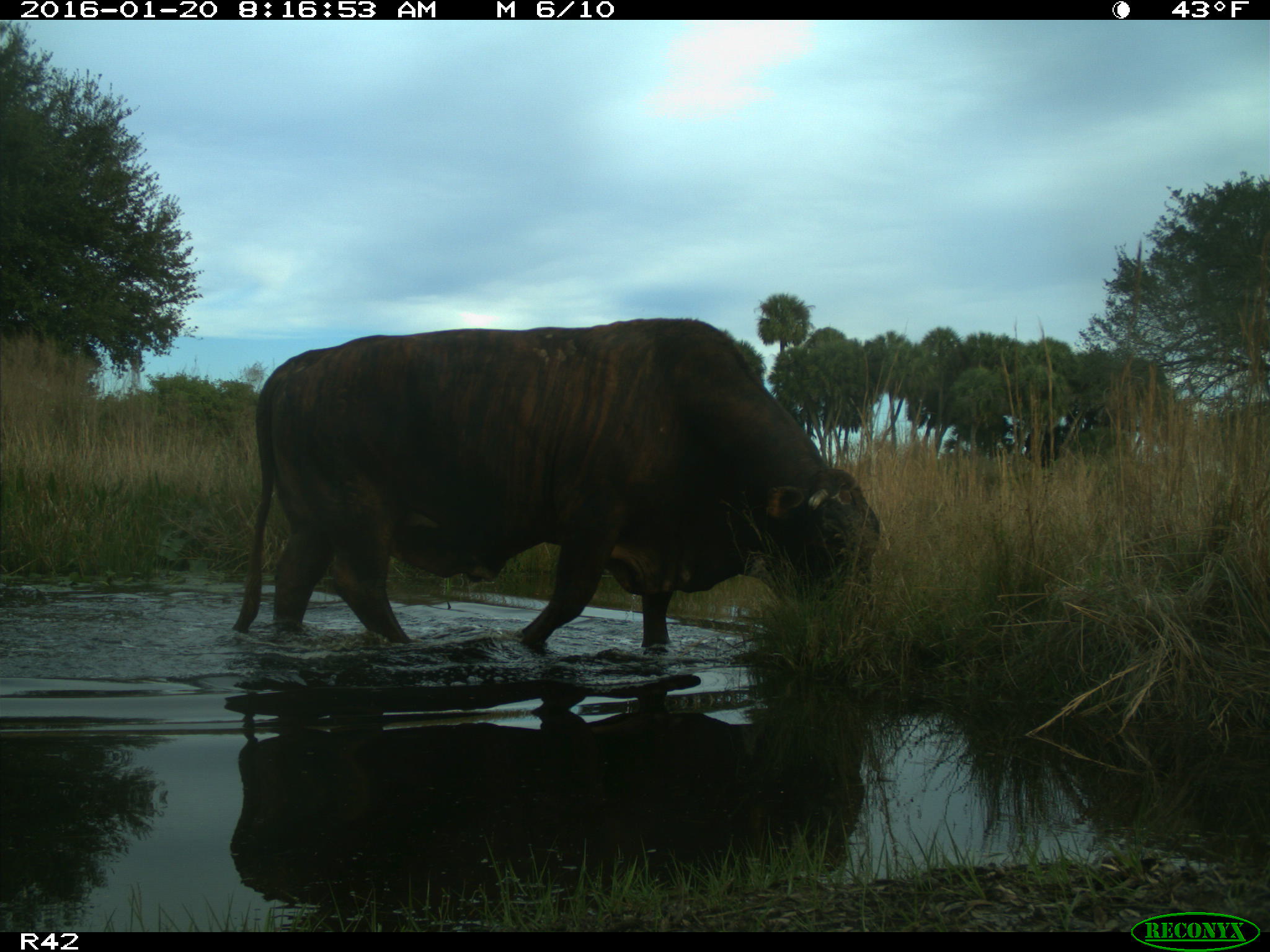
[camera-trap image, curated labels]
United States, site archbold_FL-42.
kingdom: Animalia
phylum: Chordata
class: Mammalia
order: Artiodactyla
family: Bovidae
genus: Bos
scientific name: Bos taurus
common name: domestic cow